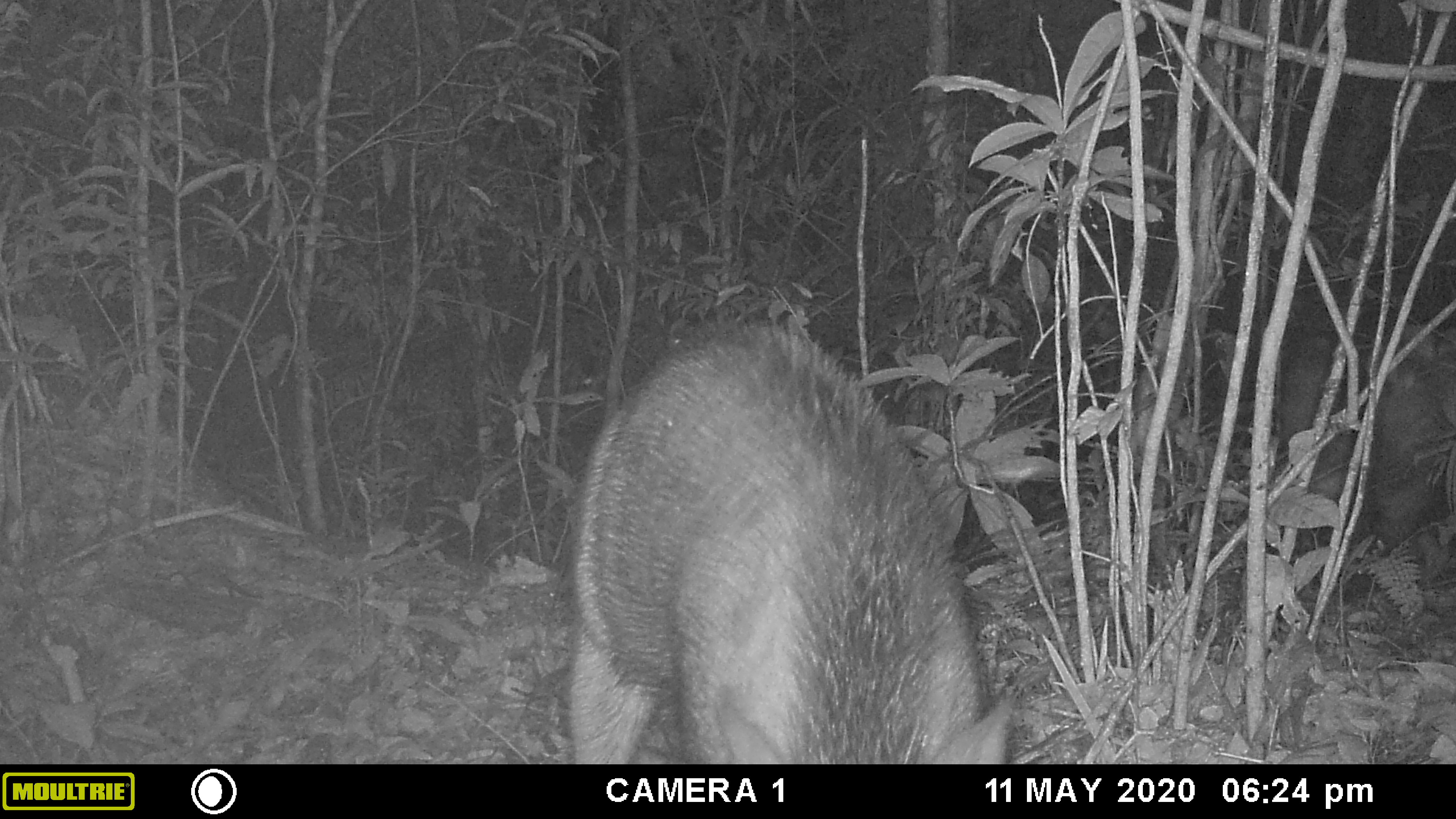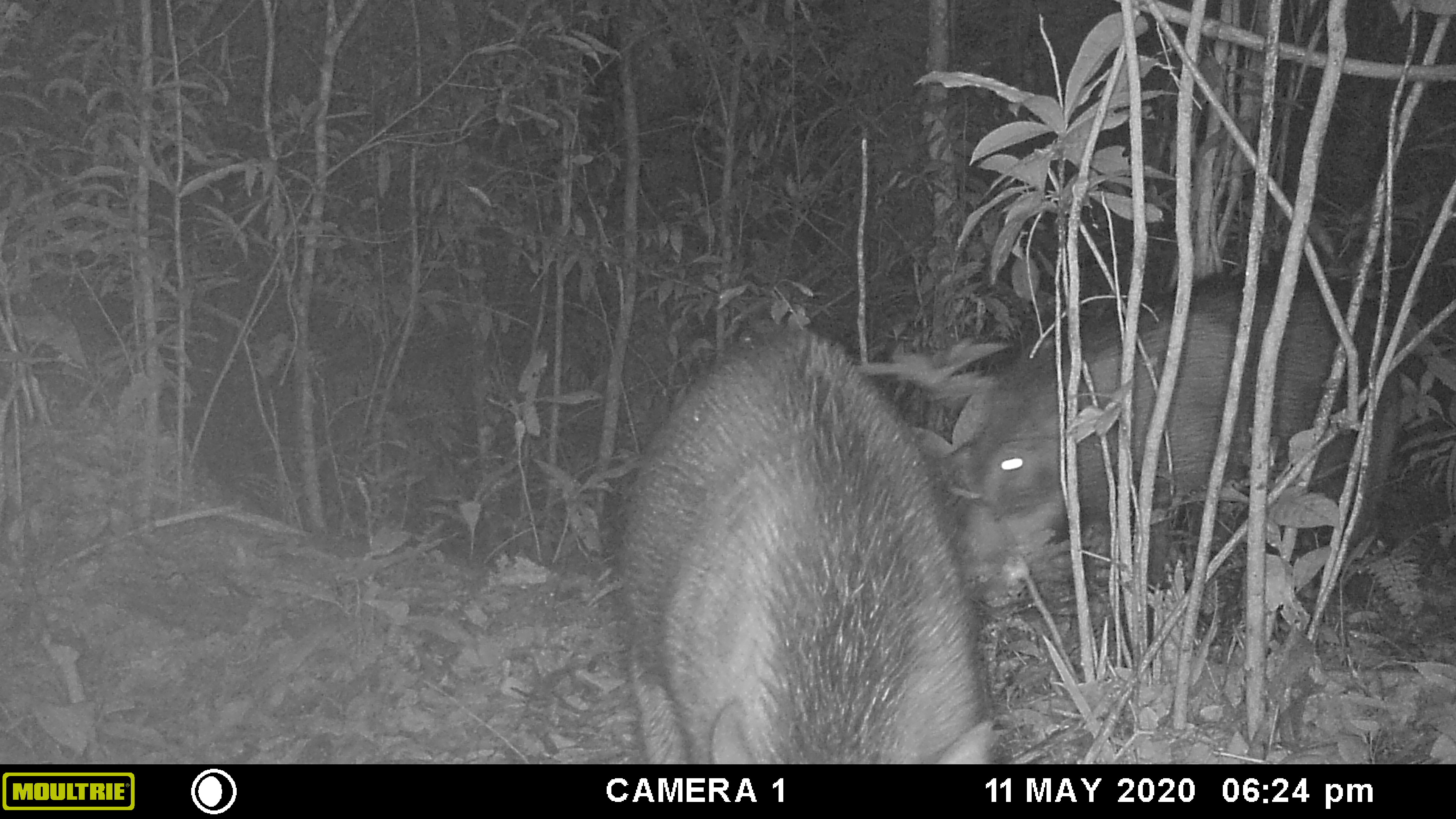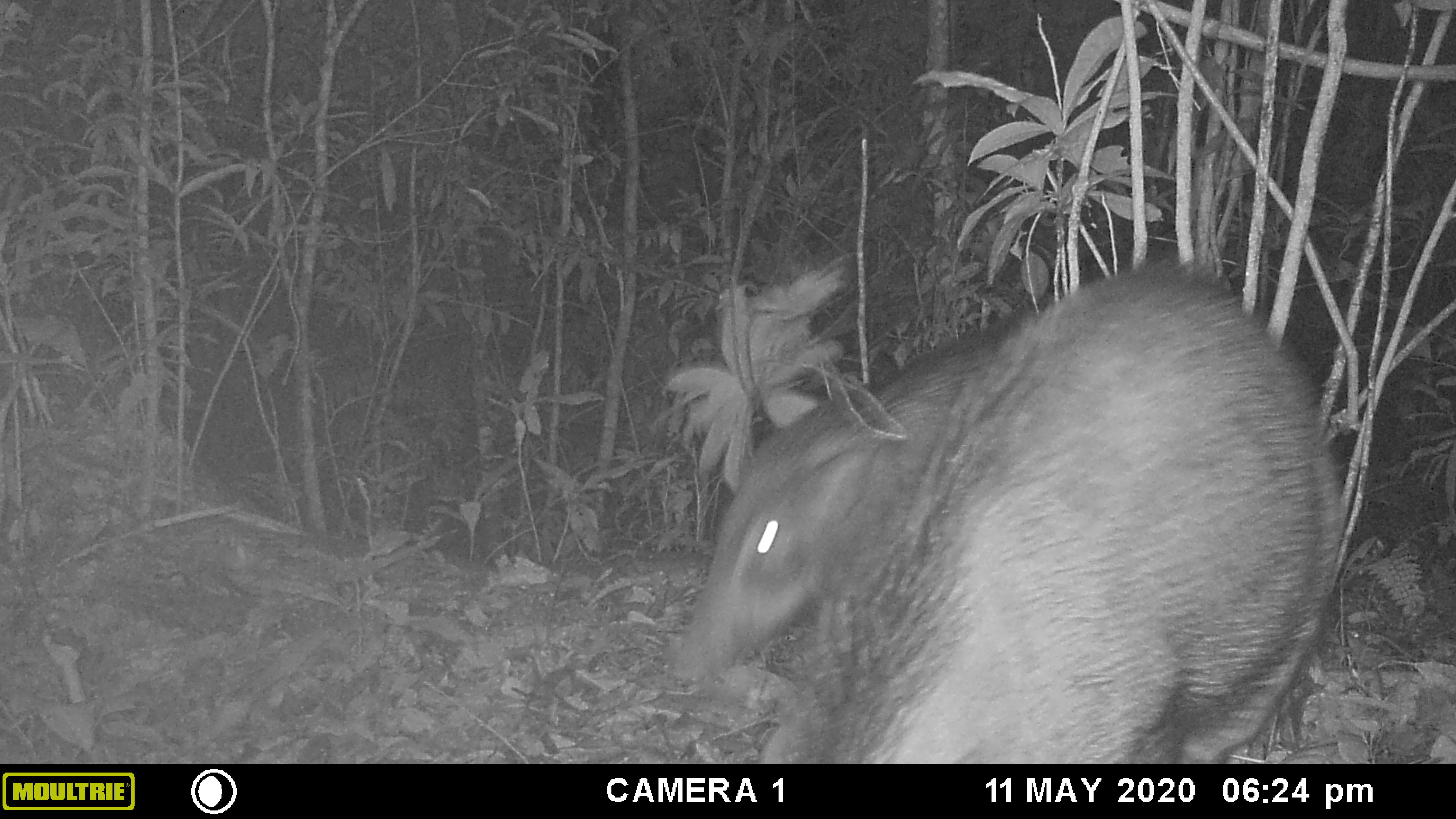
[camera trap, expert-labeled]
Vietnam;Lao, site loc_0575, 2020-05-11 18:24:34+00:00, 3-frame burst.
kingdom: Animalia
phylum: Chordata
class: Mammalia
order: Artiodactyla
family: Suidae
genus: Sus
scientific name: Sus scrofa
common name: eurasian wild pig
Eurasian wild pig (Sus scrofa). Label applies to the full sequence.